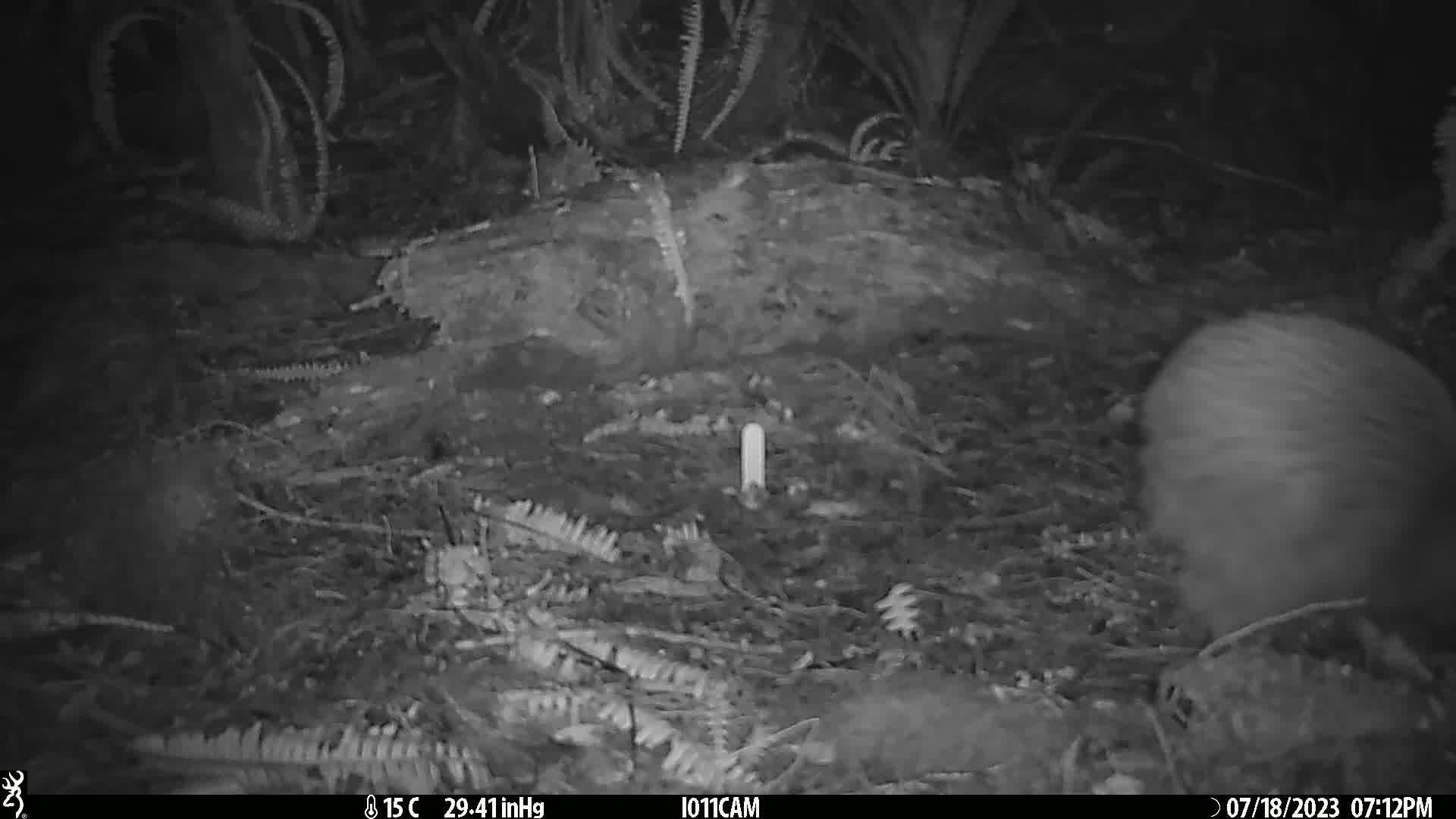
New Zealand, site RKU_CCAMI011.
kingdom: Animalia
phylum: Chordata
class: Aves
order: Apterygiformes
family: Apterygidae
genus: Apteryx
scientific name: Apteryx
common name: kiwi